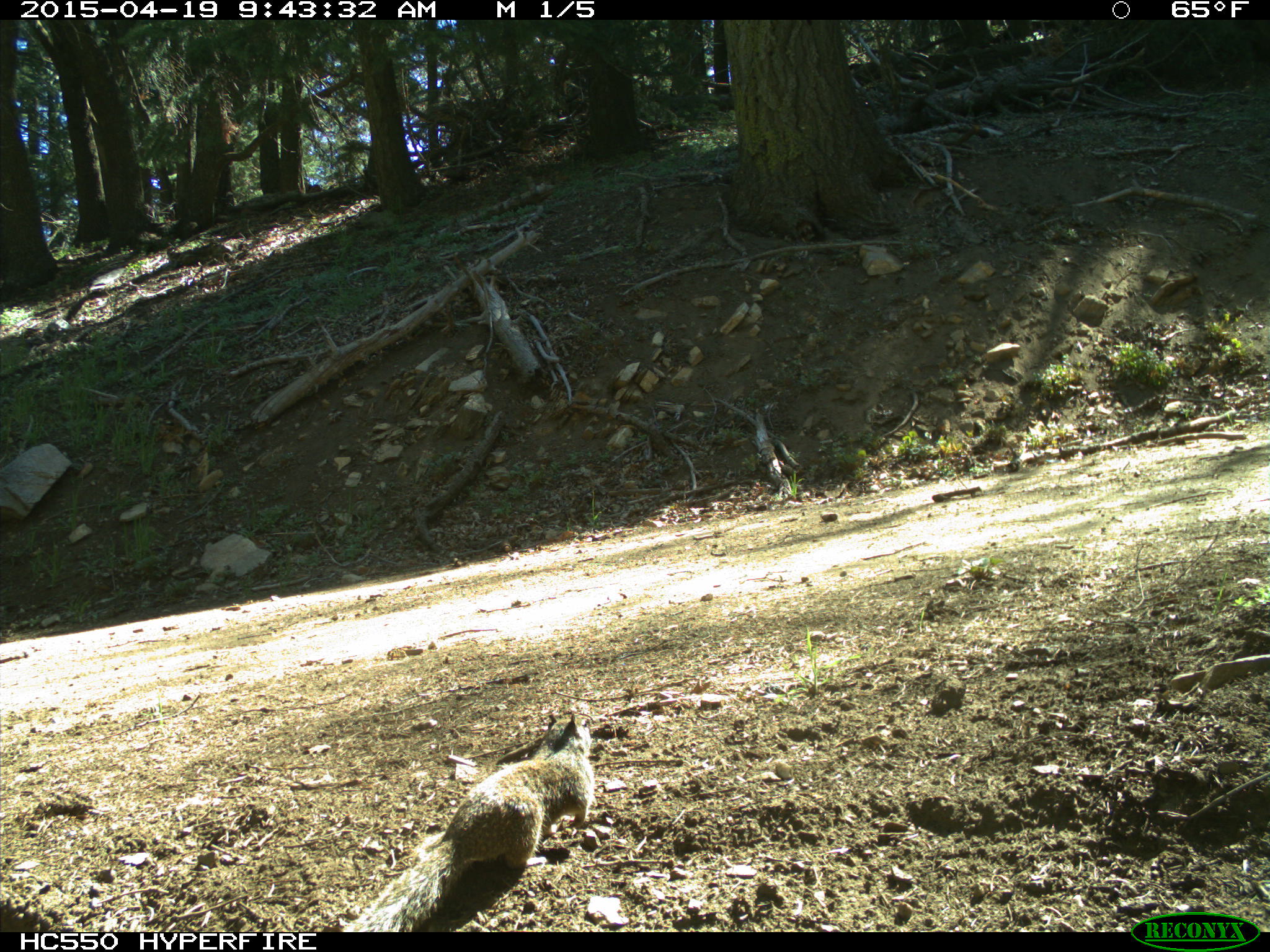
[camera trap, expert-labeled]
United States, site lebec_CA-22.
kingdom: Animalia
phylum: Chordata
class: Mammalia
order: Rodentia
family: Sciuridae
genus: Otospermophilus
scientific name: Otospermophilus beecheyi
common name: california ground squirrel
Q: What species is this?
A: Otospermophilus beecheyi (california ground squirrel).